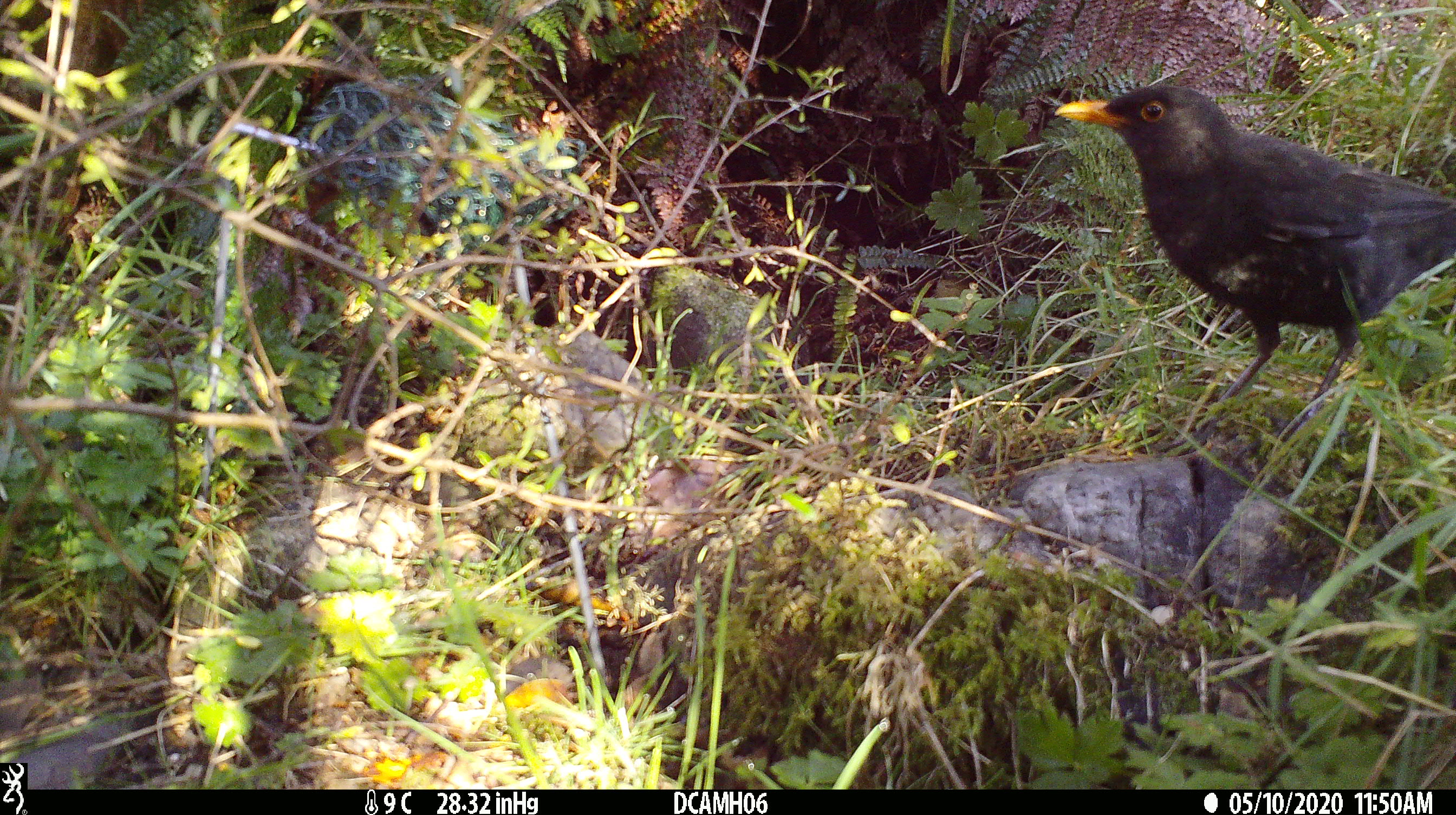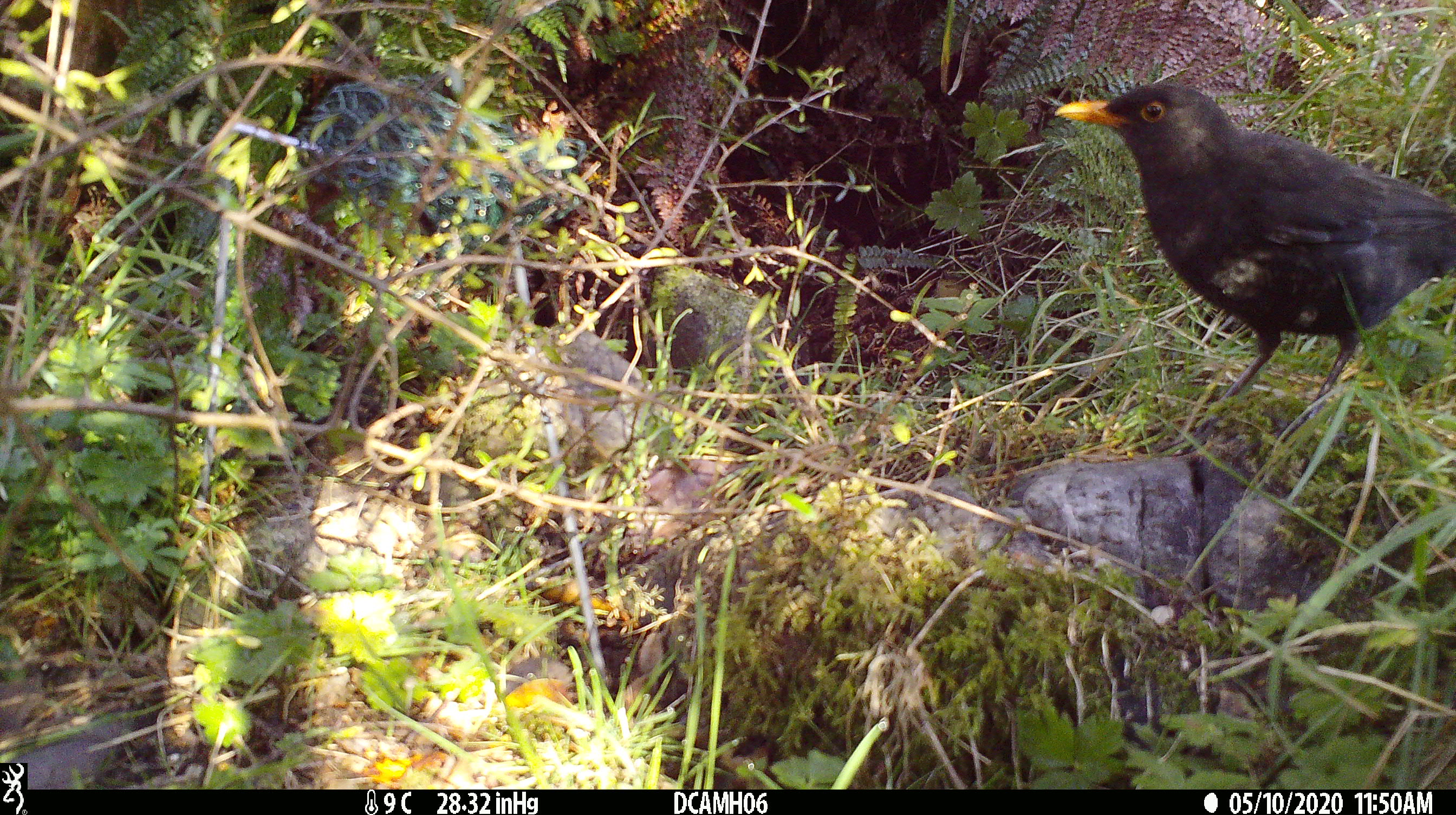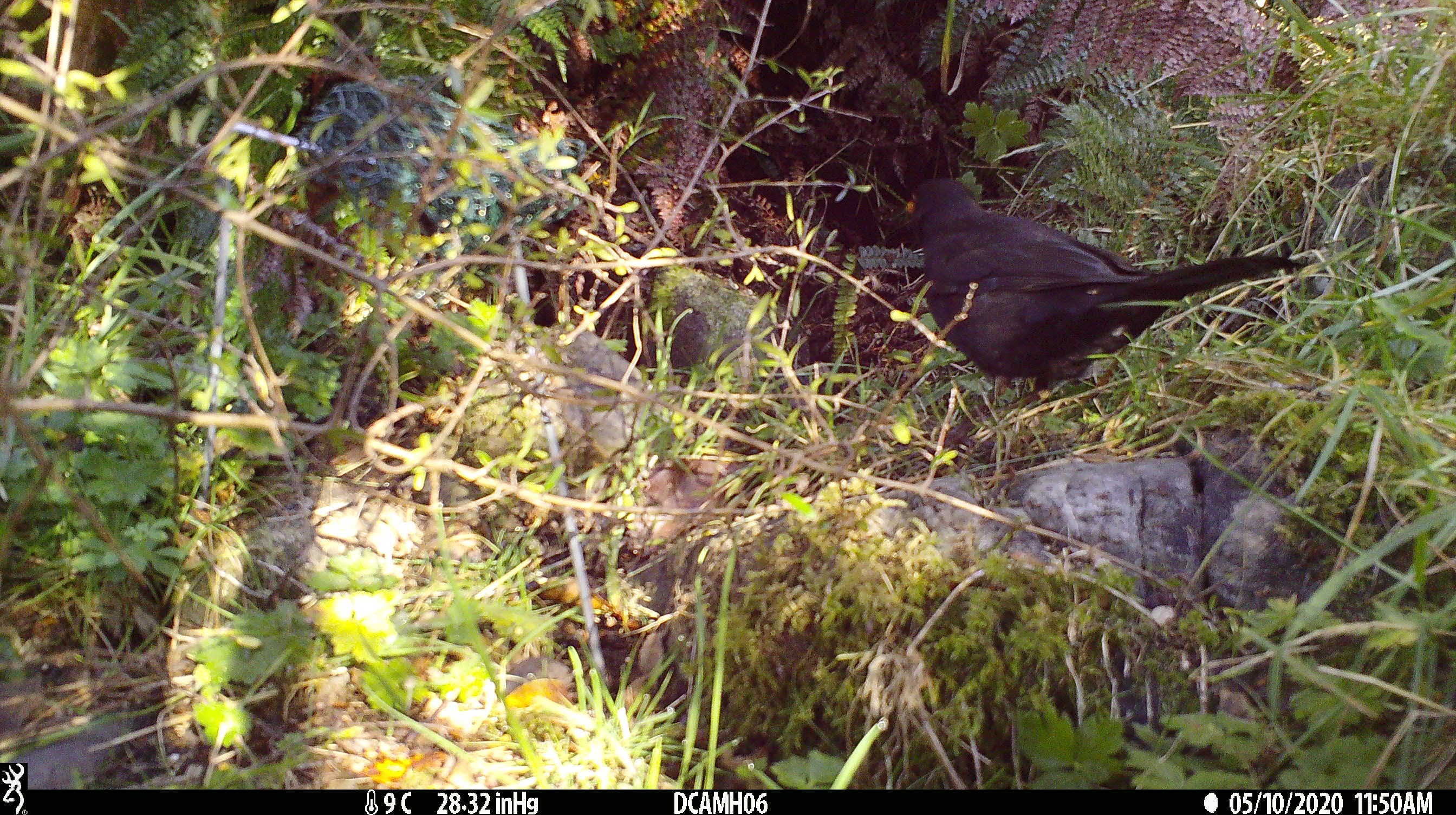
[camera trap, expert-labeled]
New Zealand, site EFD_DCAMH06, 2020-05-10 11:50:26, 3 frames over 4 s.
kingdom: Animalia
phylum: Chordata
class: Aves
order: Passeriformes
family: Turdidae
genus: Turdus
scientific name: Turdus merula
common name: eurasian blackbird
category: blackbird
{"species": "blackbird (eurasian blackbird) (Turdus merula)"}